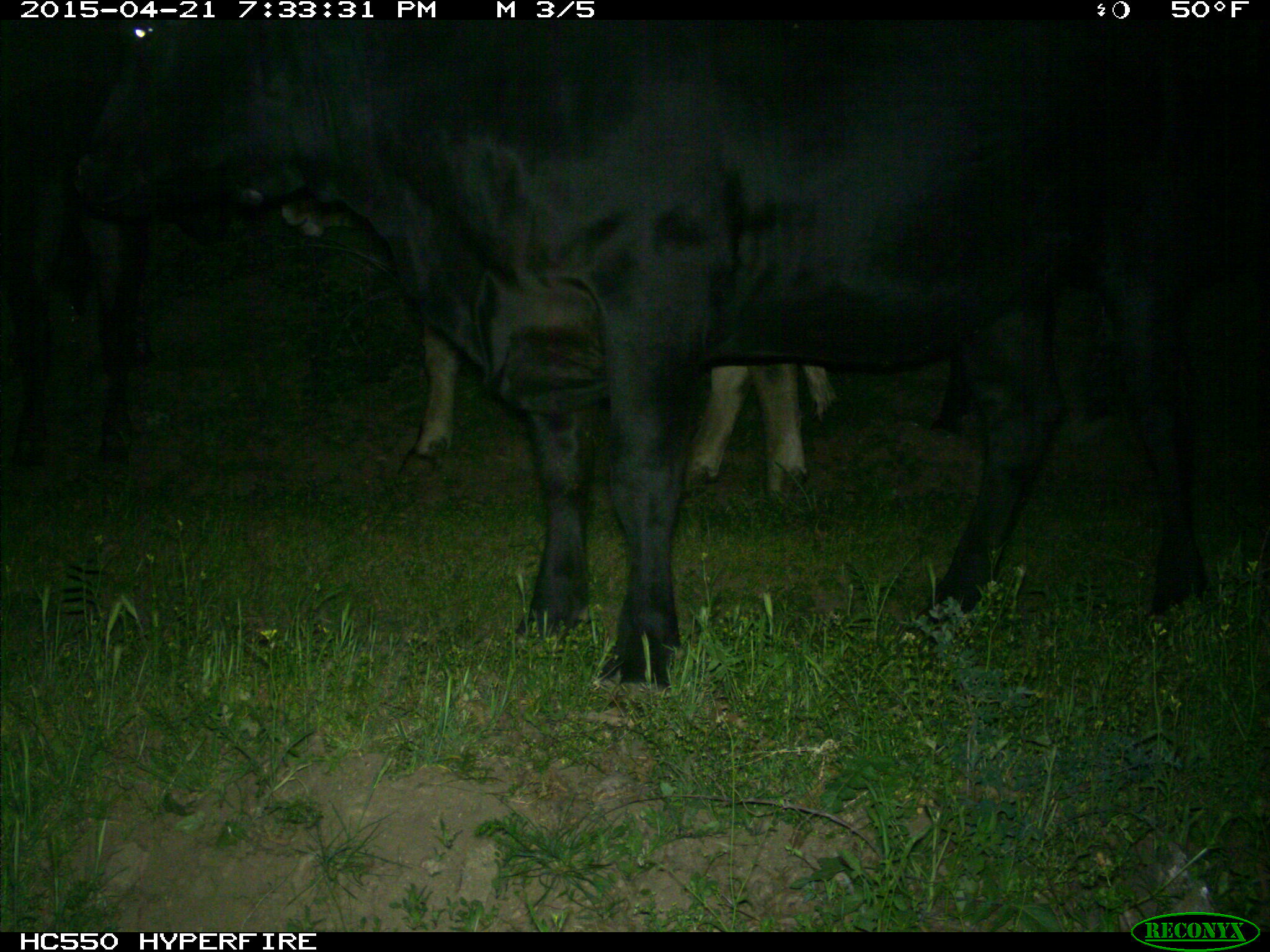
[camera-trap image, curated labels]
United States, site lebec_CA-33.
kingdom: Animalia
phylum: Chordata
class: Mammalia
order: Artiodactyla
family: Bovidae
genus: Bos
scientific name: Bos taurus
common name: domestic cow